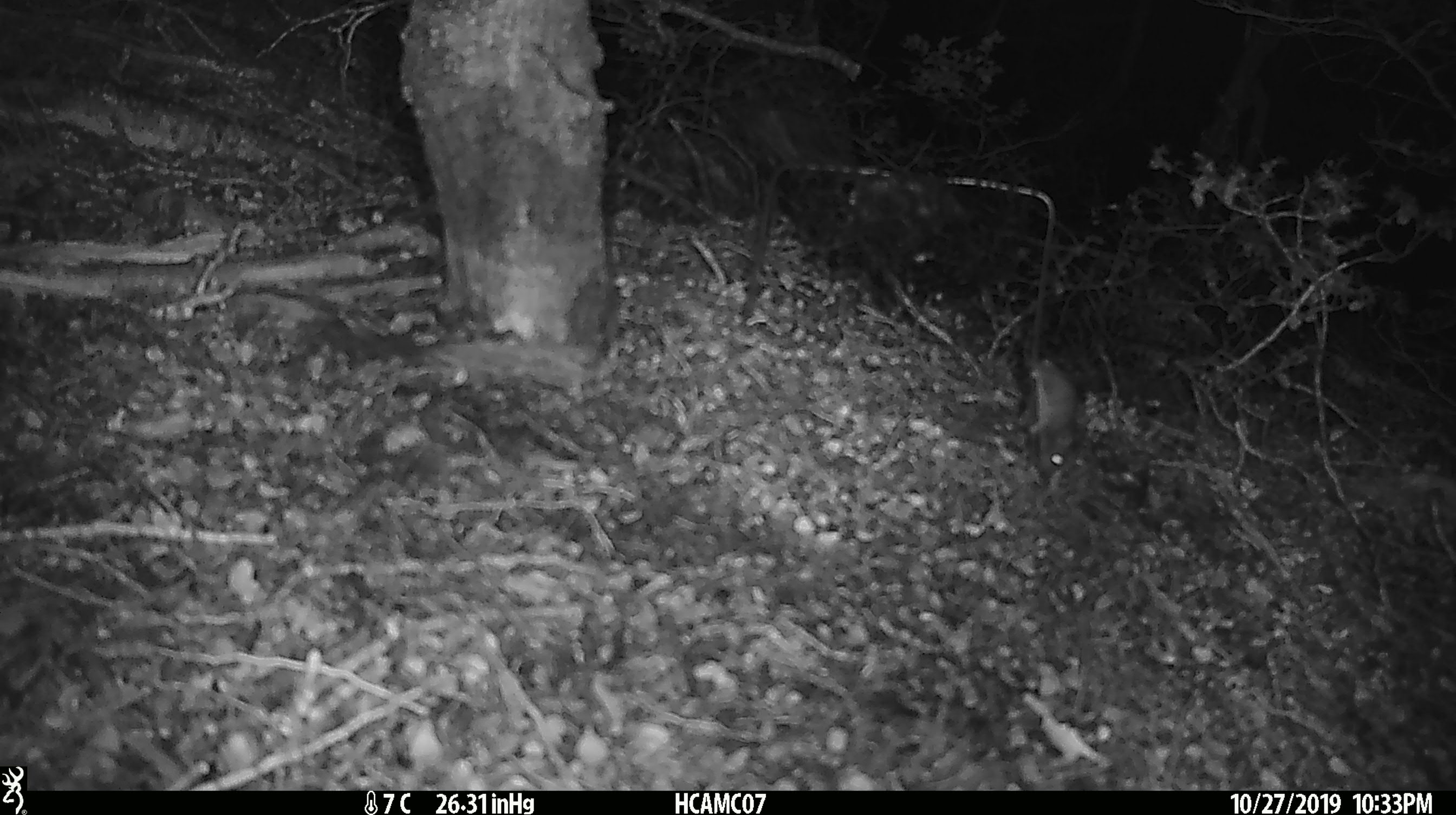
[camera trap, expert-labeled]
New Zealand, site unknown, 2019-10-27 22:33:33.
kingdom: Animalia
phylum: Chordata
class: Mammalia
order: Rodentia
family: Muridae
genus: Mus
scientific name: Mus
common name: mouse